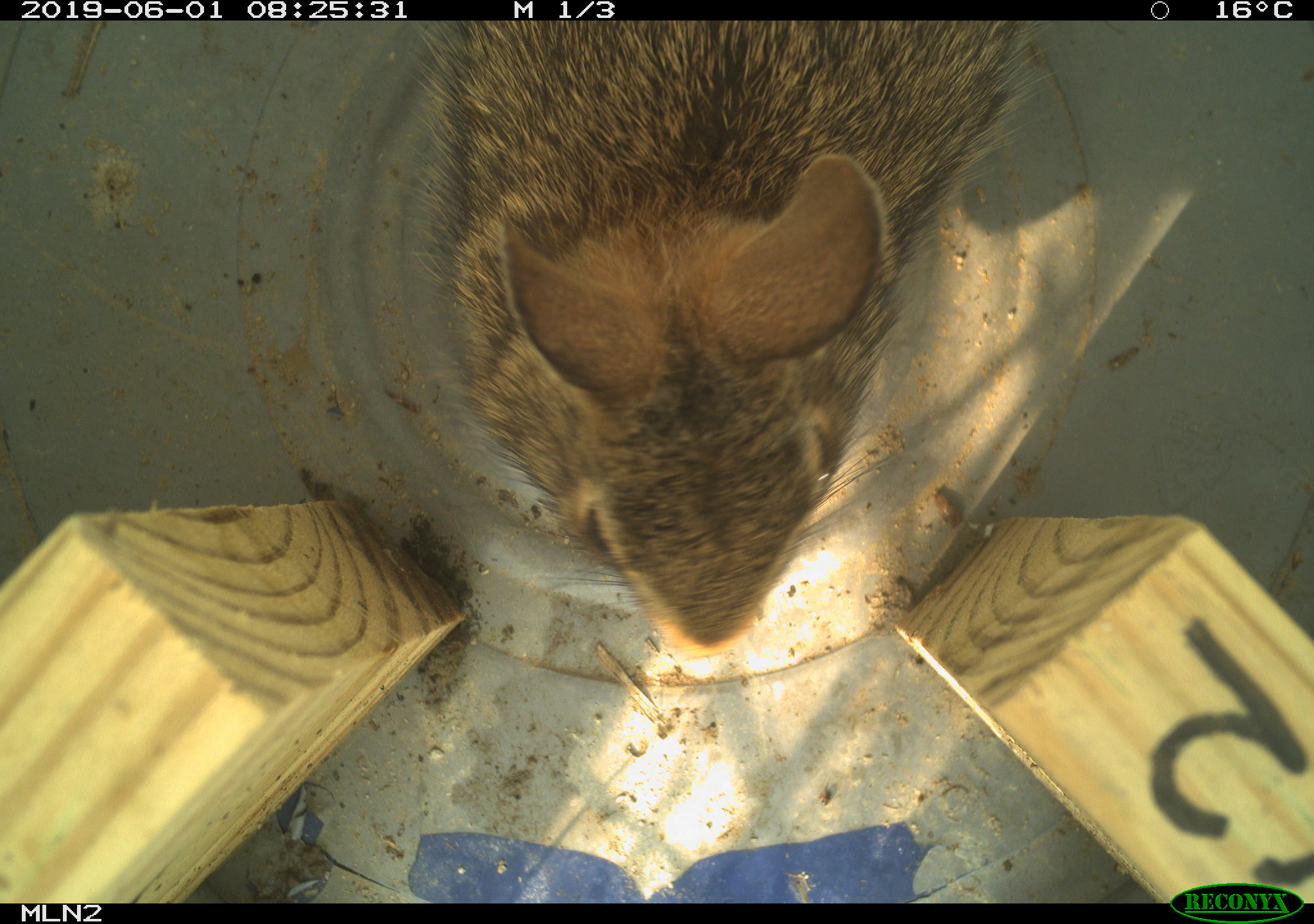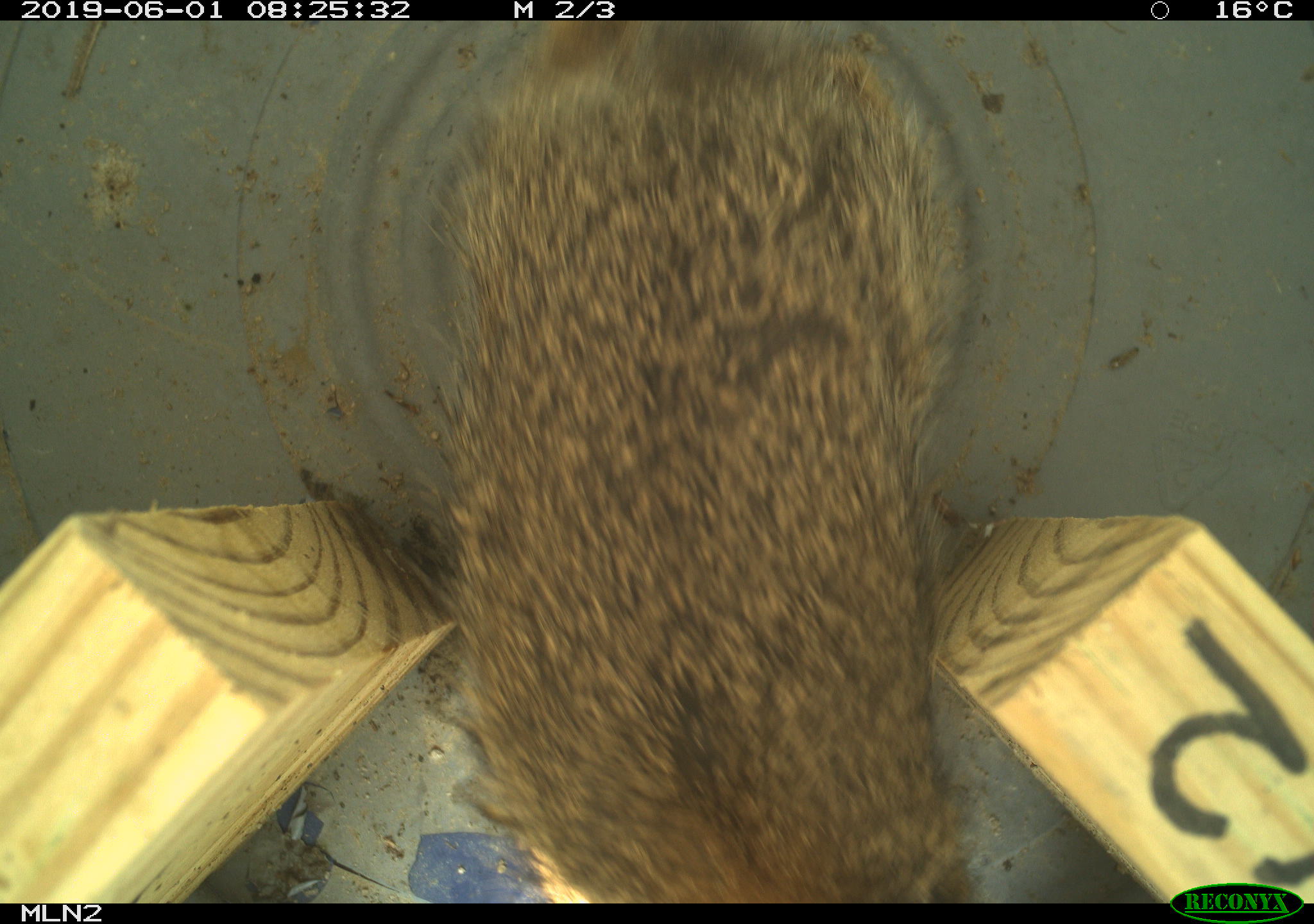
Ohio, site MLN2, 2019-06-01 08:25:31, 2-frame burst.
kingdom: Animalia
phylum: Chordata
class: Mammalia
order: Lagomorpha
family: Leporidae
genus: Sylvilagus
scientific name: Sylvilagus floridanus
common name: eastern cottontail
Eastern cottontail (Sylvilagus floridanus).